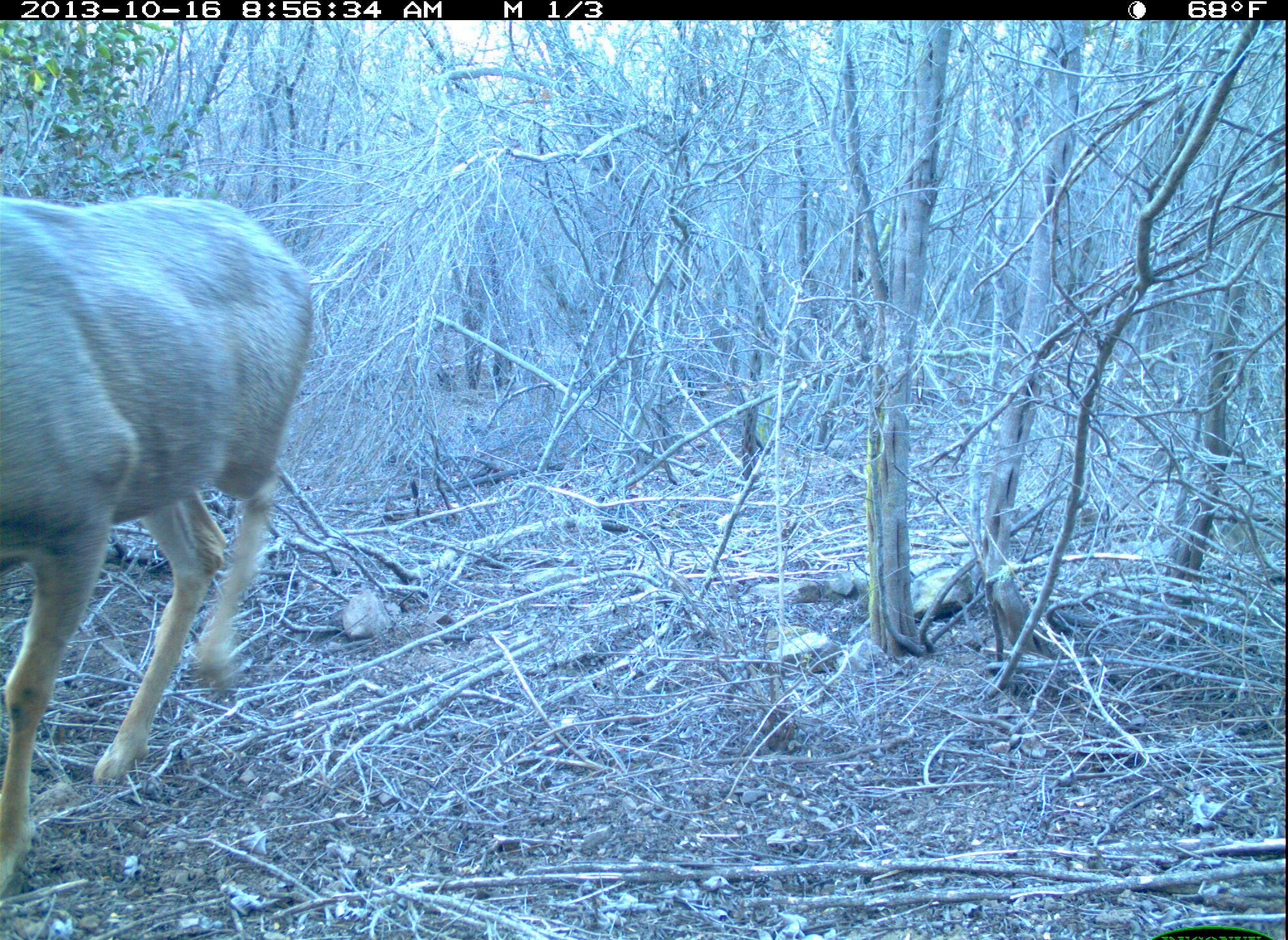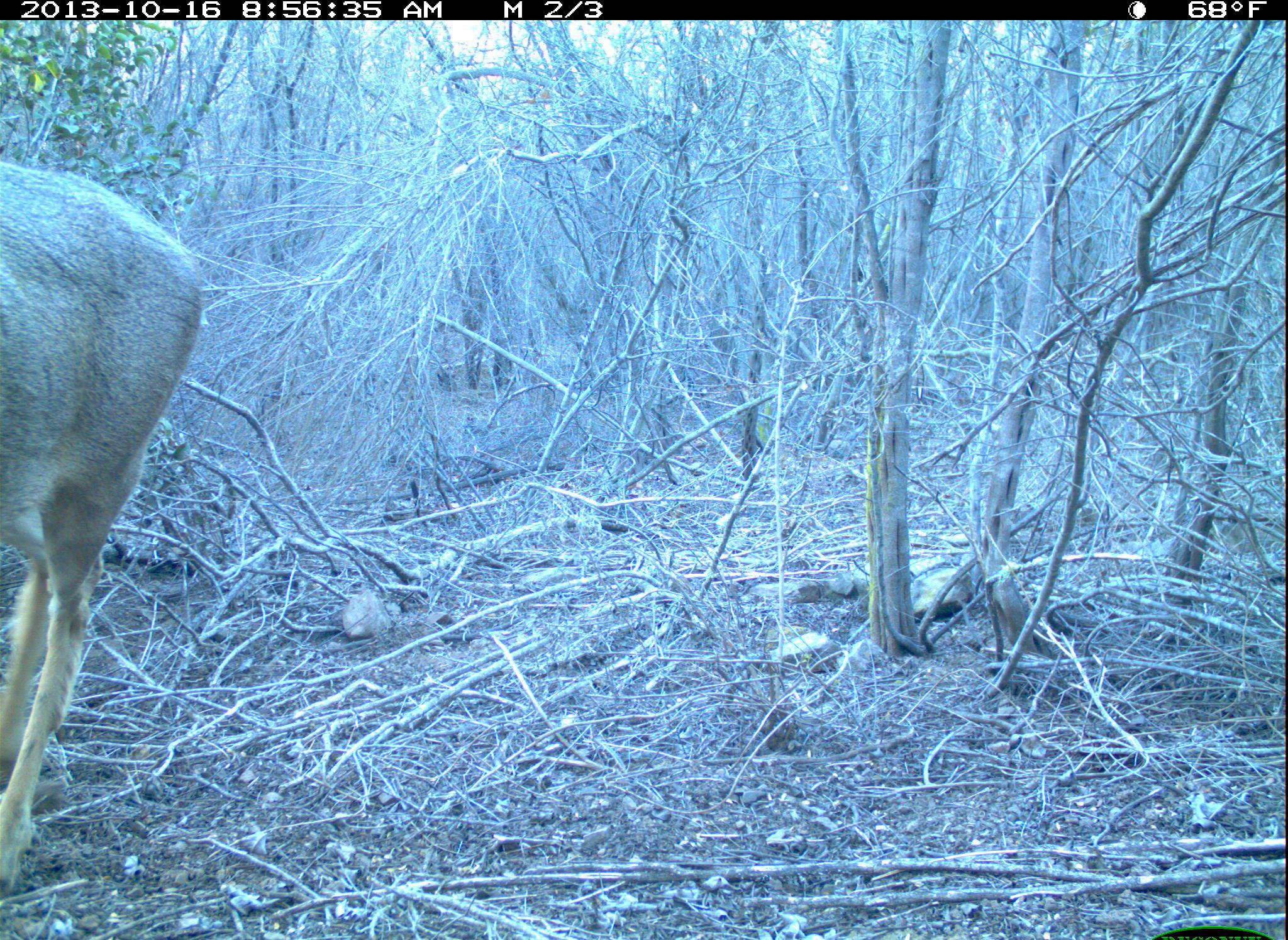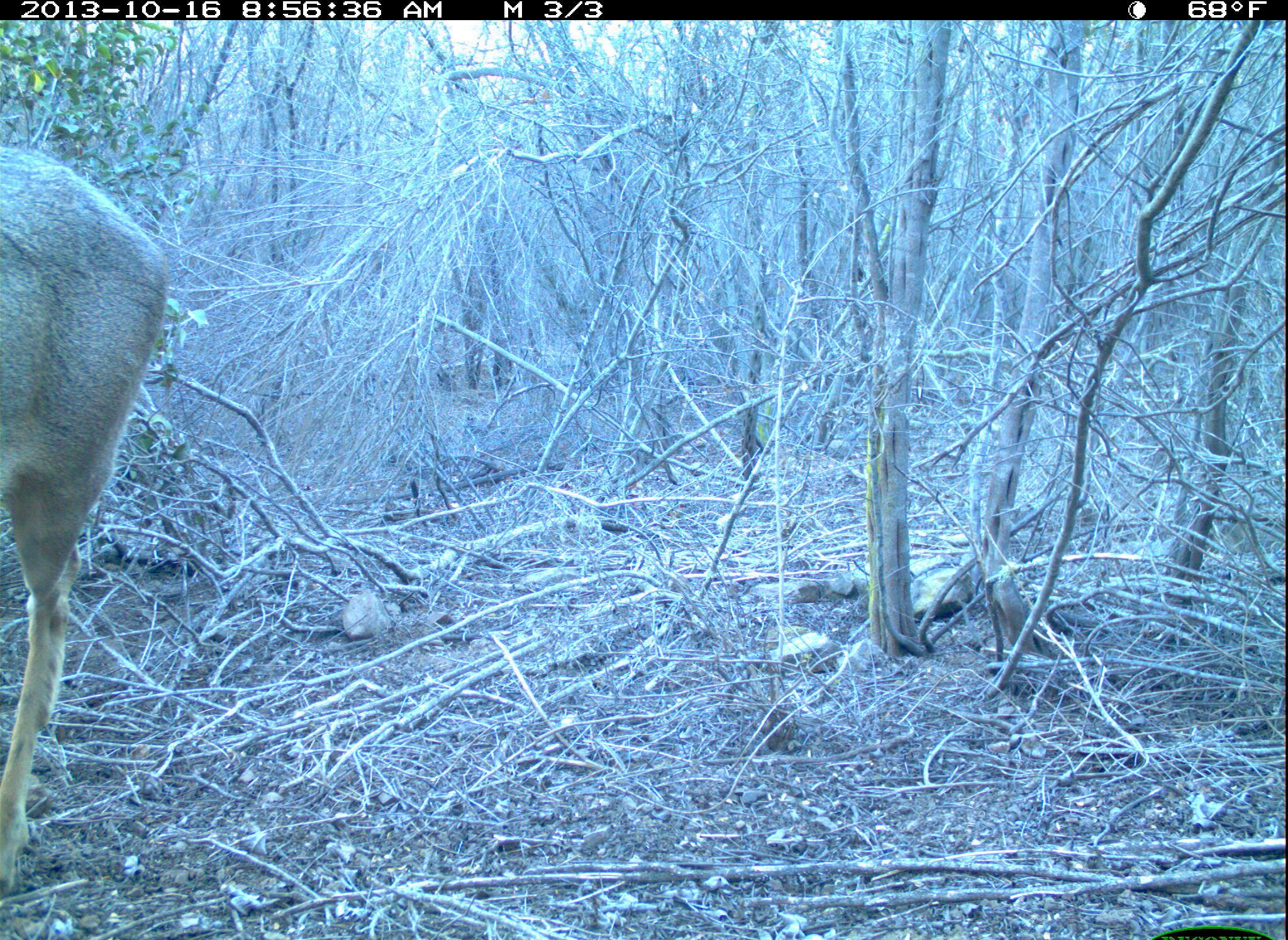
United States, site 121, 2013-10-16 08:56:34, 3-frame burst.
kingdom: Animalia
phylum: Chordata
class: Mammalia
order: Artiodactyla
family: Cervidae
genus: Odocoileus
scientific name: Odocoileus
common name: deer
Deer (Odocoileus).